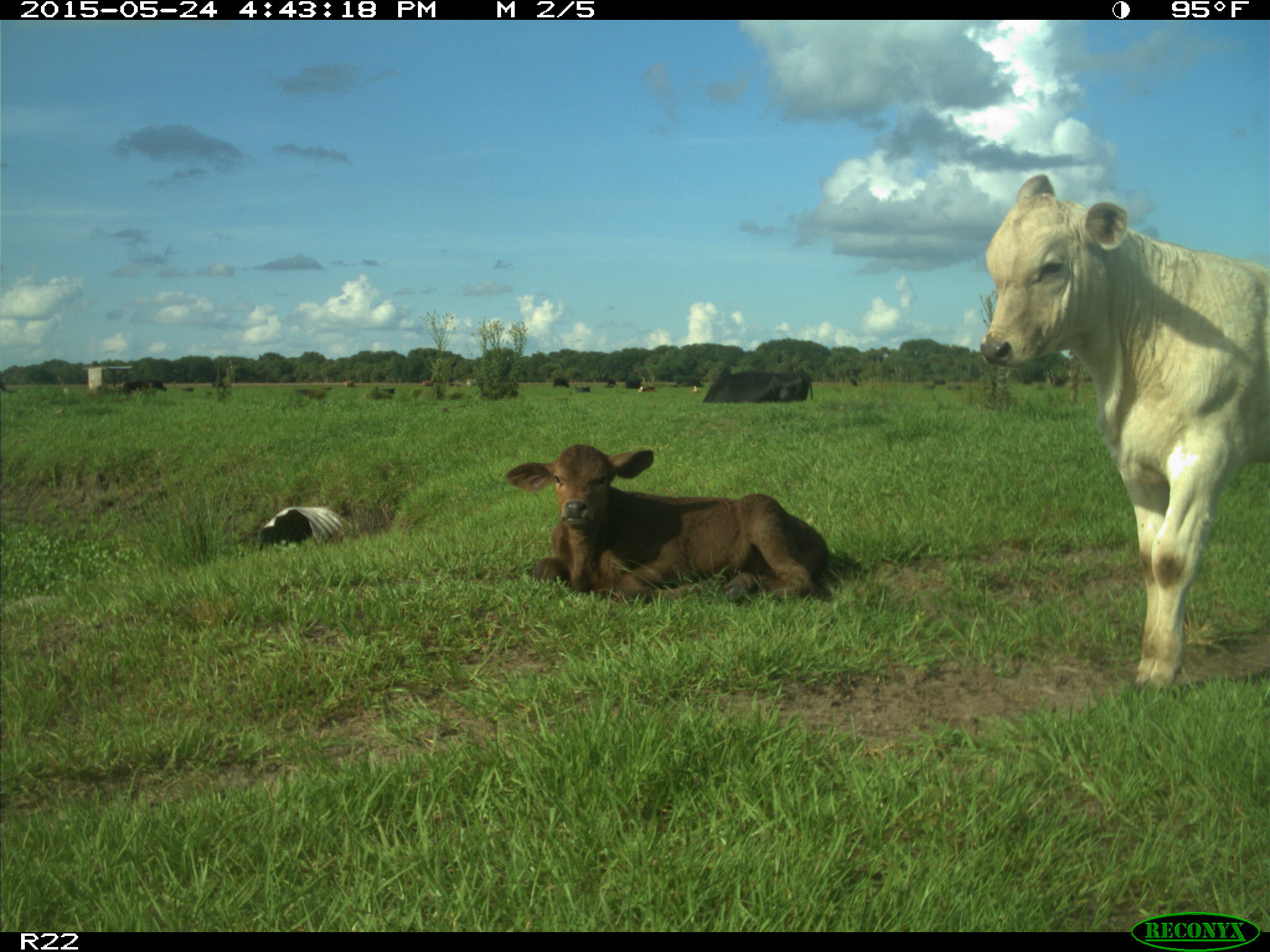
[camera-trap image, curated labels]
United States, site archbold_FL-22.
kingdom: Animalia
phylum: Chordata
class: Mammalia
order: Artiodactyla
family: Bovidae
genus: Bos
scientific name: Bos taurus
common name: domestic cow